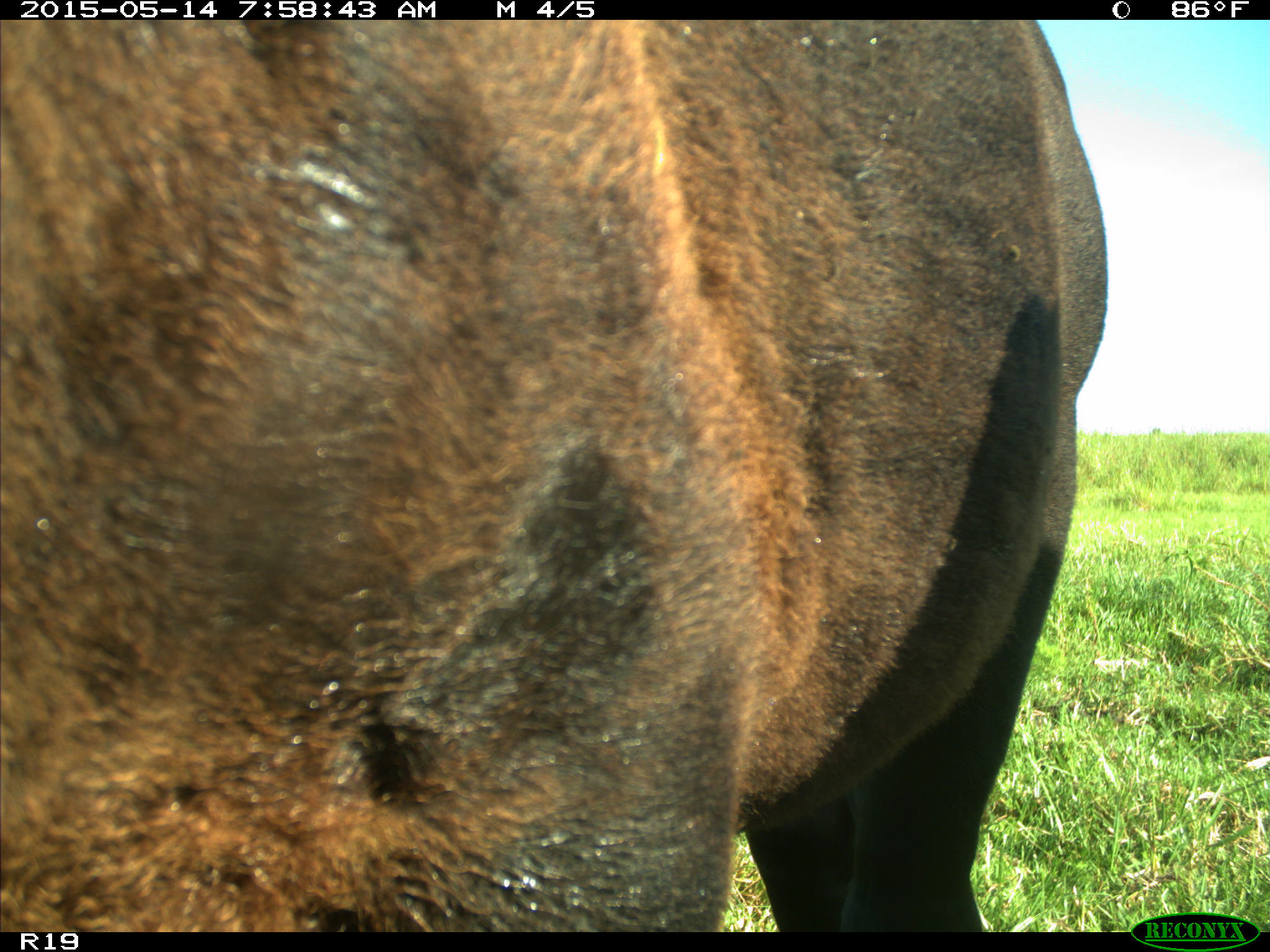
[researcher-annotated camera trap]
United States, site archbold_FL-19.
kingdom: Animalia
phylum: Chordata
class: Mammalia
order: Artiodactyla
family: Bovidae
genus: Bos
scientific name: Bos taurus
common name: domestic cow